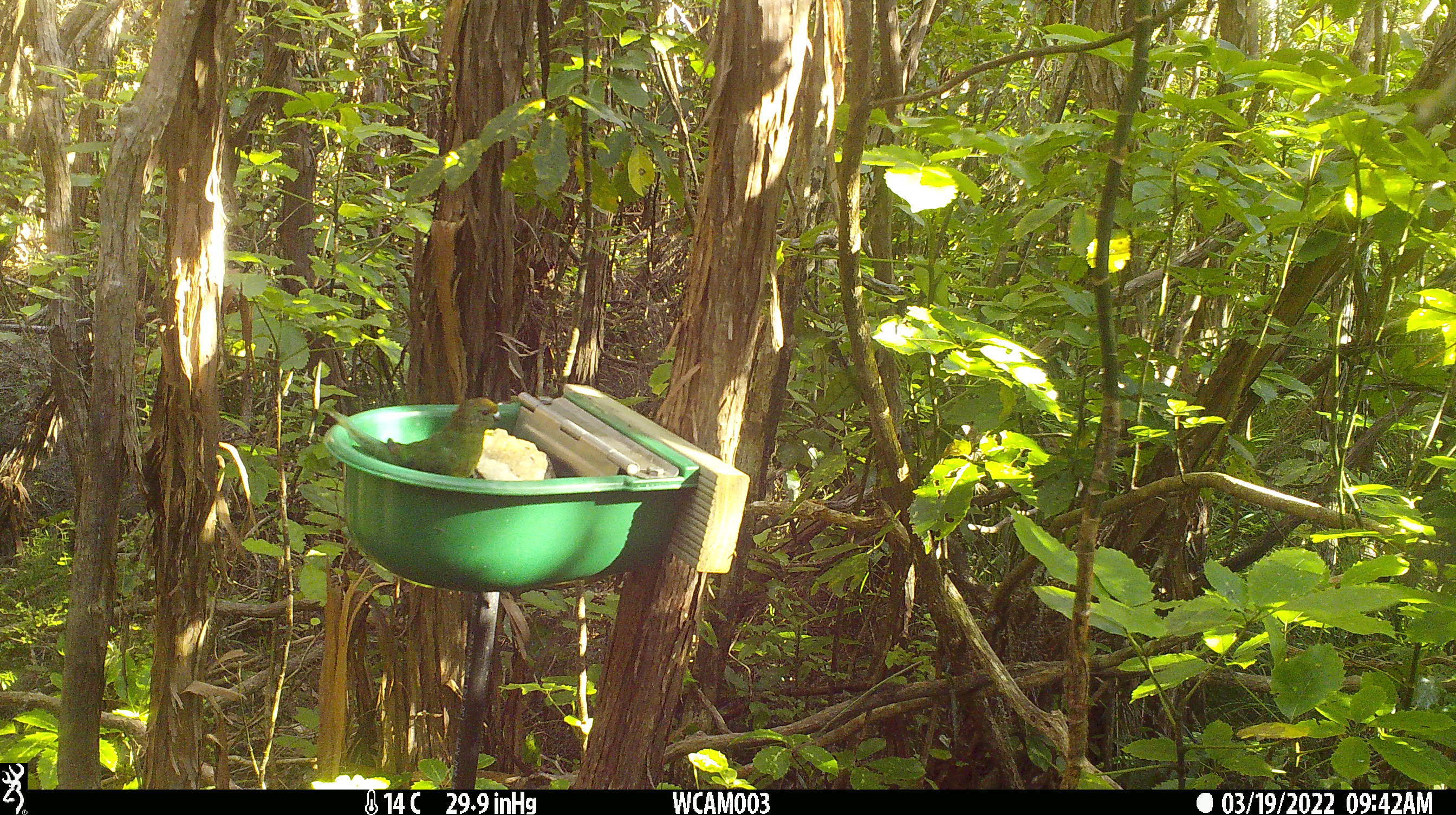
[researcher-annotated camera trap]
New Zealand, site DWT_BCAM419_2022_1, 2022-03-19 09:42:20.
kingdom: Animalia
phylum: Chordata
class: Aves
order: Psittaciformes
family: Psittaculidae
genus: Cyanoramphus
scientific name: Cyanoramphus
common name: parakeet